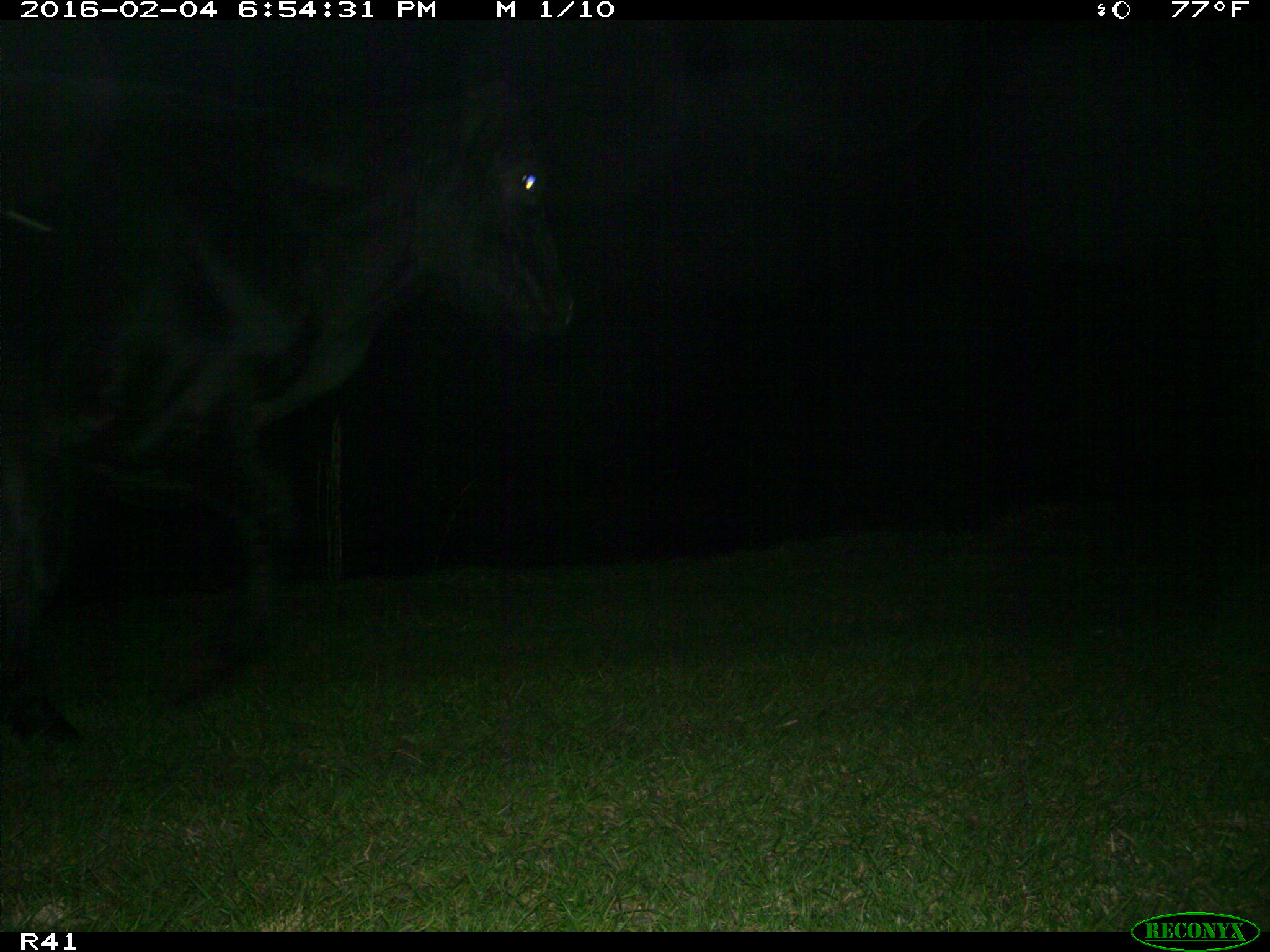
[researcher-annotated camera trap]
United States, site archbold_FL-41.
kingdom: Animalia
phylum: Chordata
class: Mammalia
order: Artiodactyla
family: Bovidae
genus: Bos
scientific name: Bos taurus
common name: domestic cow